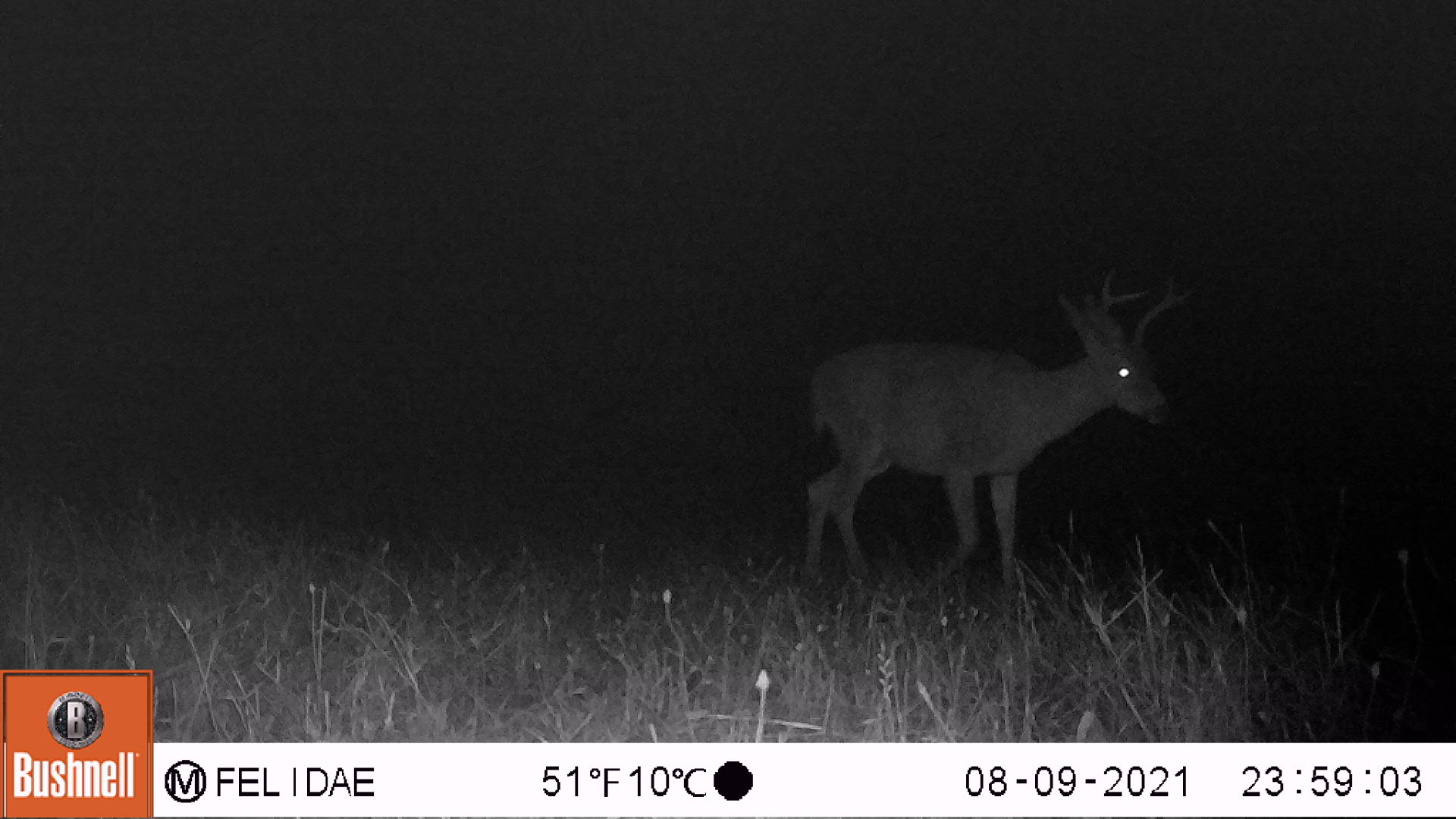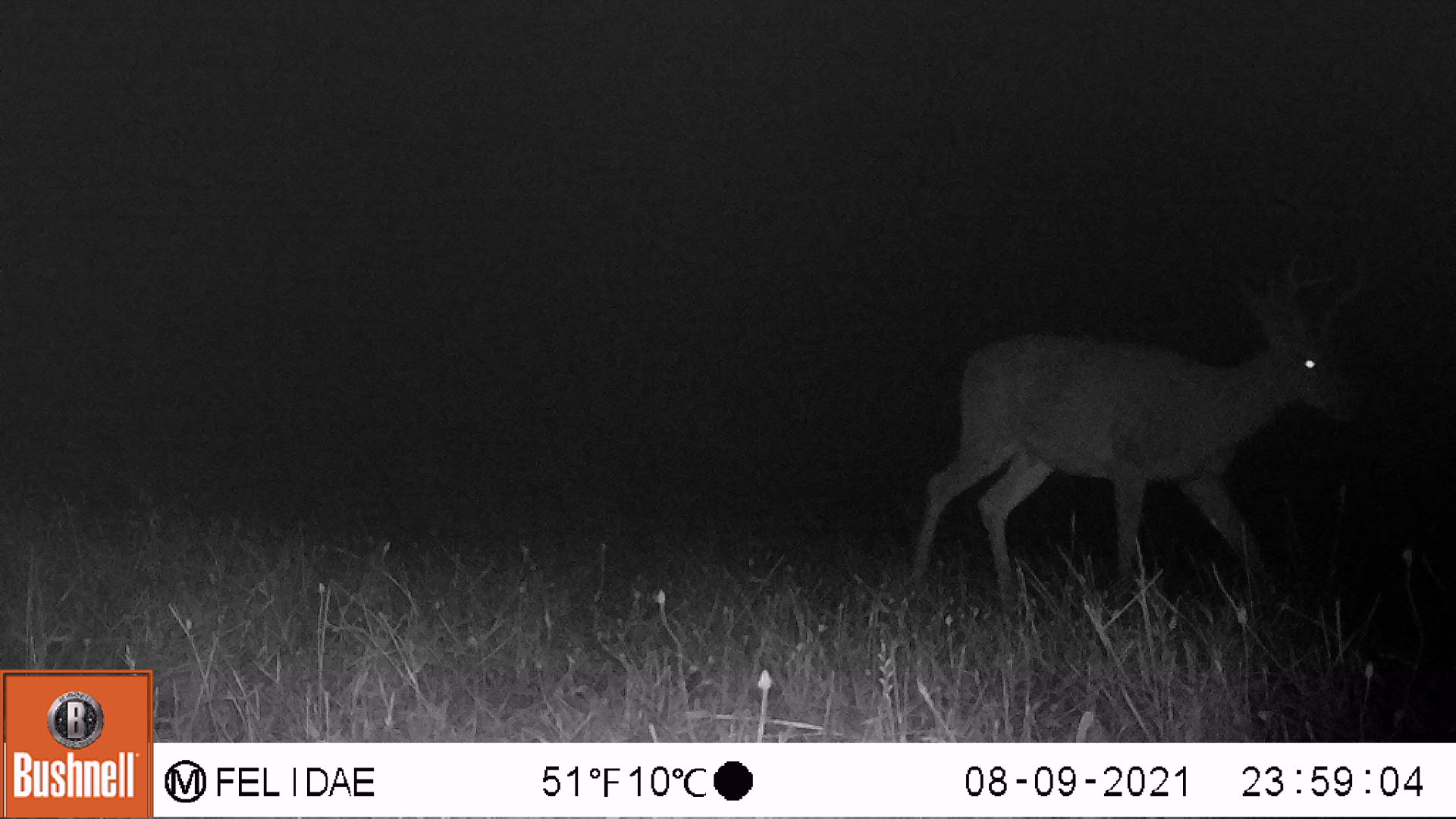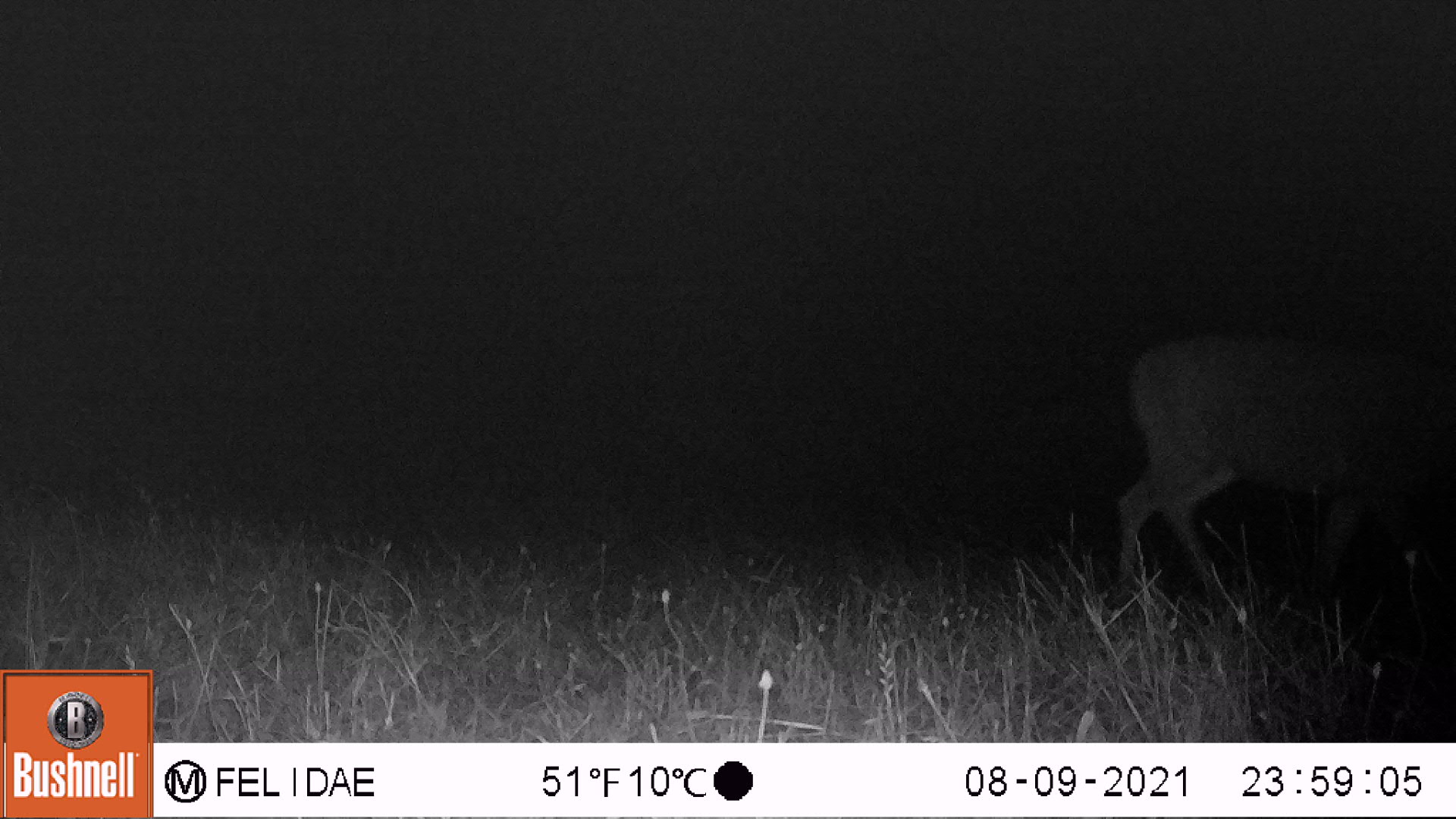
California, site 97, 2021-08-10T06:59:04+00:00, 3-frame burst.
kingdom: Animalia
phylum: Chordata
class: Mammalia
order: Artiodactyla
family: Cervidae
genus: Odocoileus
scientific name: Odocoileus hemionus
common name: mule deer